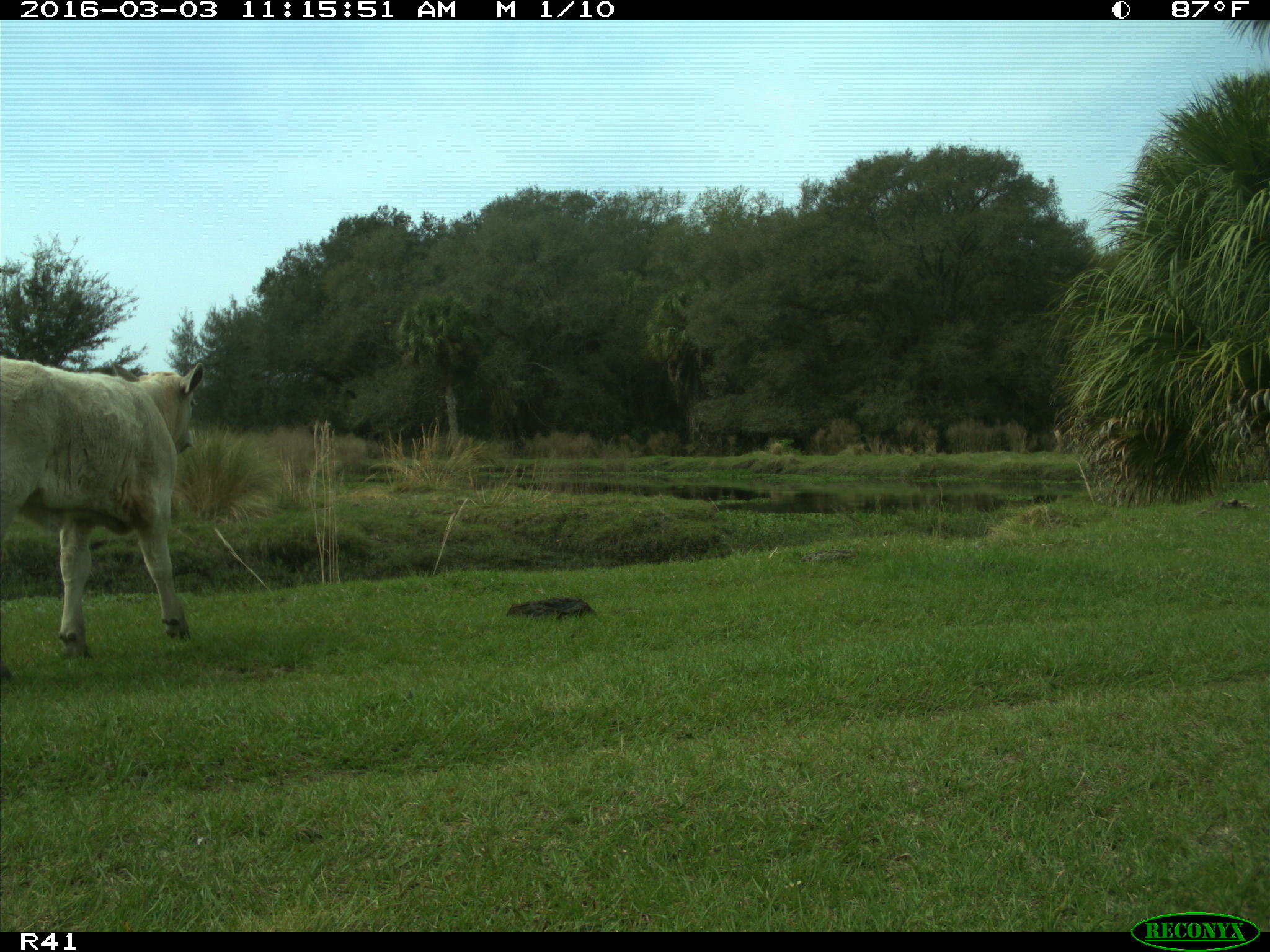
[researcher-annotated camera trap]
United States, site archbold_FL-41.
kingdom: Animalia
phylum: Chordata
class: Mammalia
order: Artiodactyla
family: Bovidae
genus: Bos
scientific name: Bos taurus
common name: domestic cow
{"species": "Bos taurus (domestic cow)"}